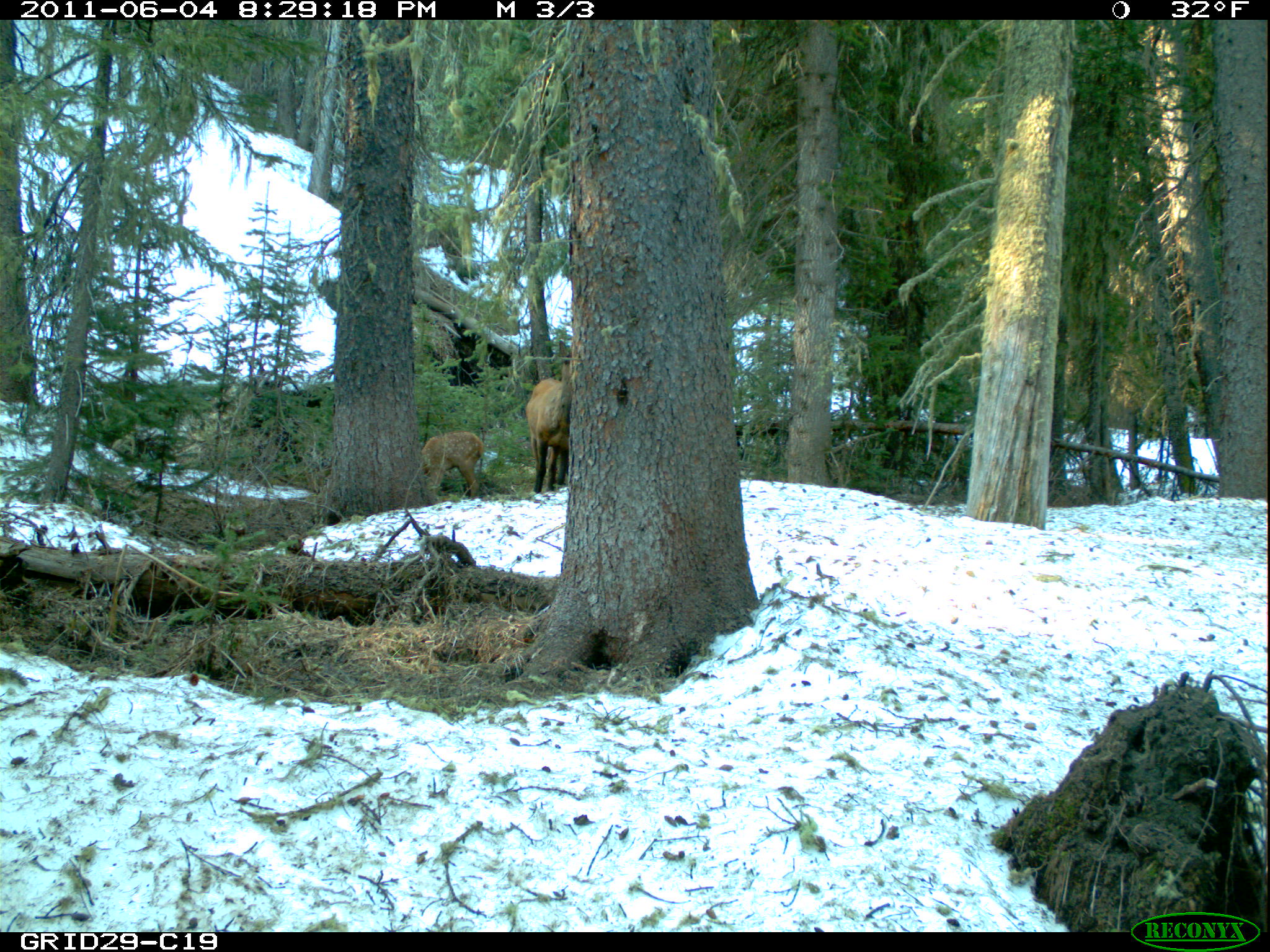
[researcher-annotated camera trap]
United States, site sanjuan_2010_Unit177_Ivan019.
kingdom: Animalia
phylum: Chordata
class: Mammalia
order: Artiodactyla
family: Cervidae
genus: Cervus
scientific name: Cervus elaphus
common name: red deer